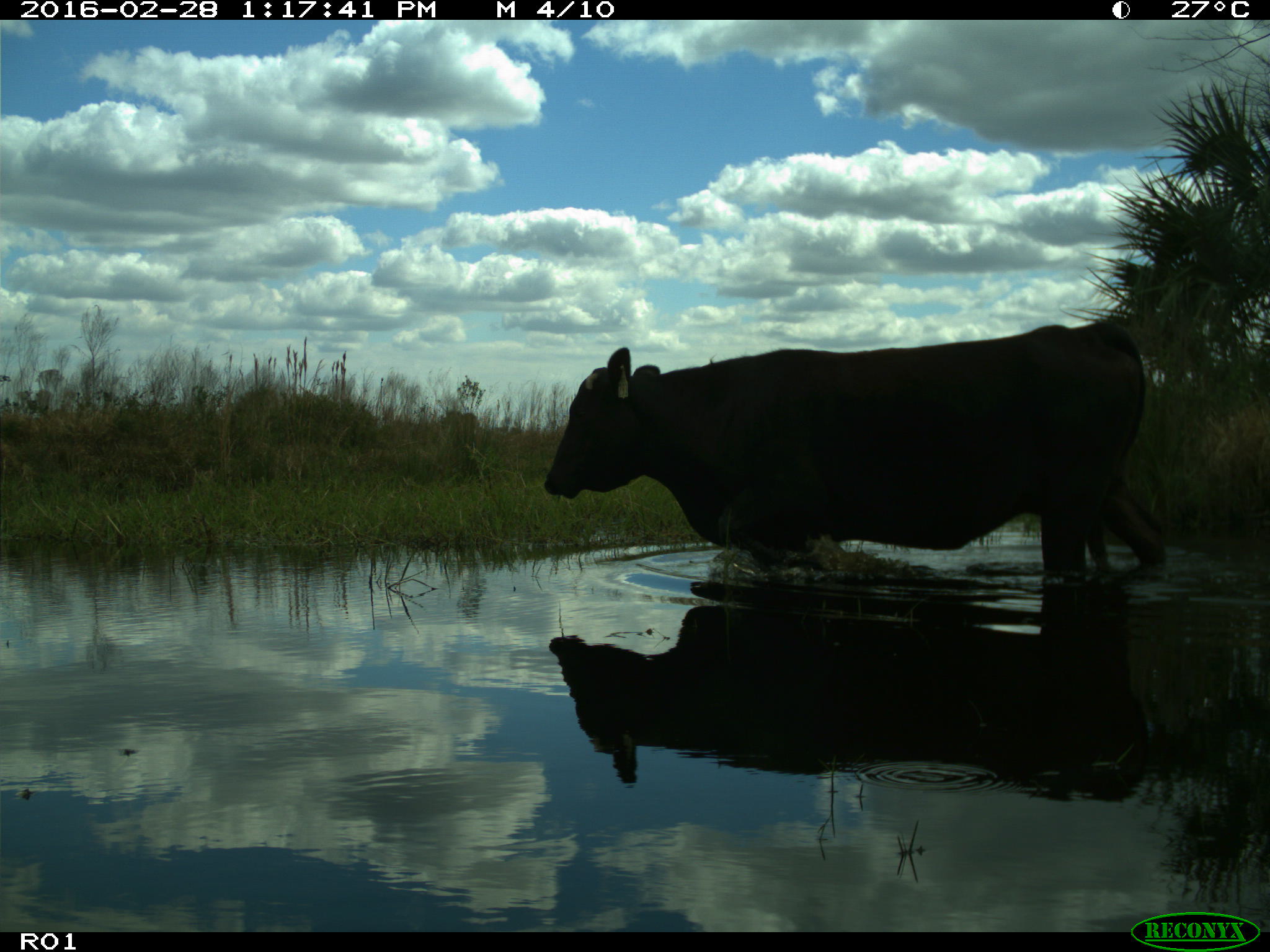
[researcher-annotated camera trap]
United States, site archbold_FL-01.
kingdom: Animalia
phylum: Chordata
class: Mammalia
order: Artiodactyla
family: Bovidae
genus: Bos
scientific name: Bos taurus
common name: domestic cow